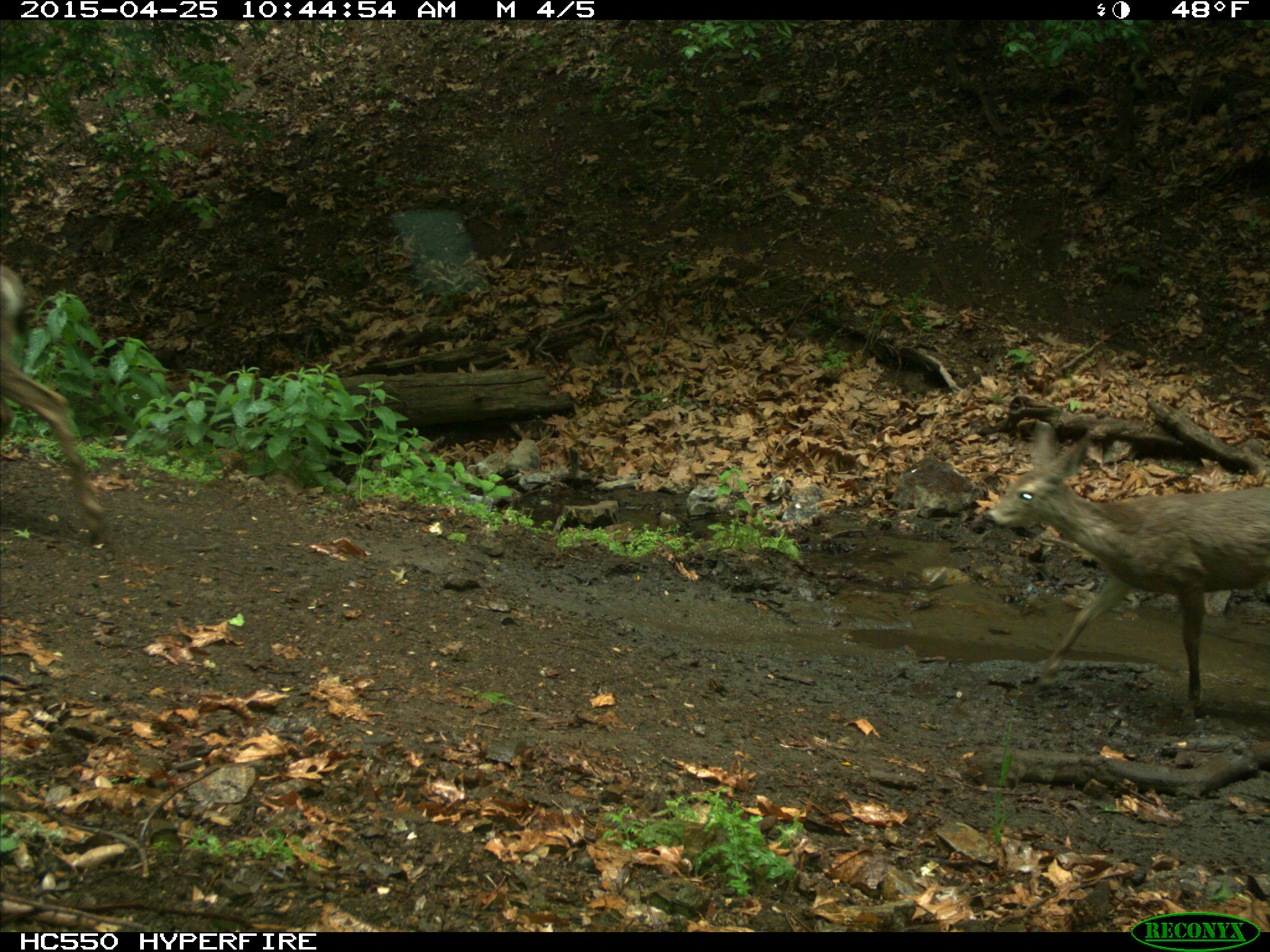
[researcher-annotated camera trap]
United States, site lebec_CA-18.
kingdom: Animalia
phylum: Chordata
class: Mammalia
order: Artiodactyla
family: Cervidae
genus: Odocoileus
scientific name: Odocoileus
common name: deer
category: unidentified deer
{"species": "unidentified deer (deer) (Odocoileus)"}